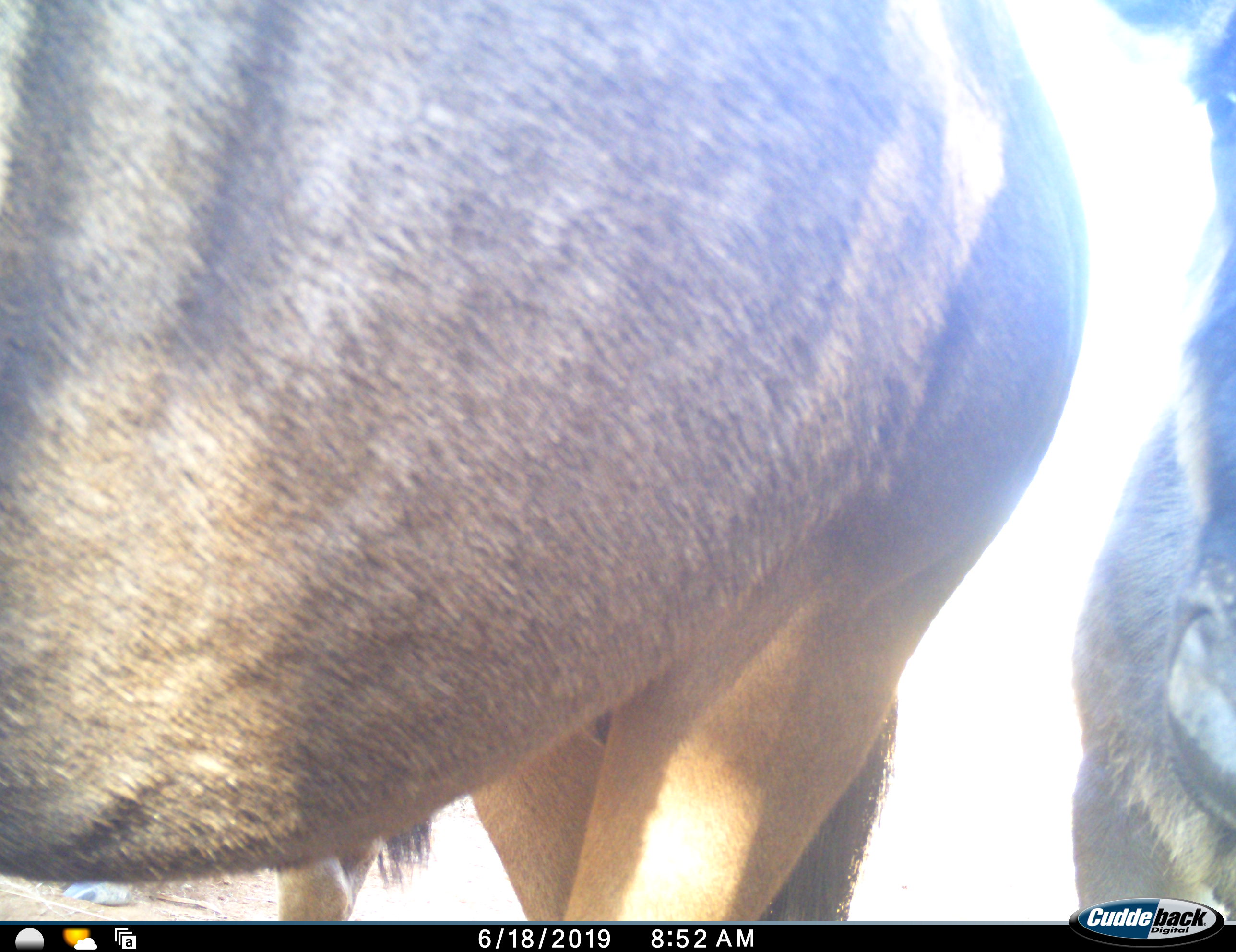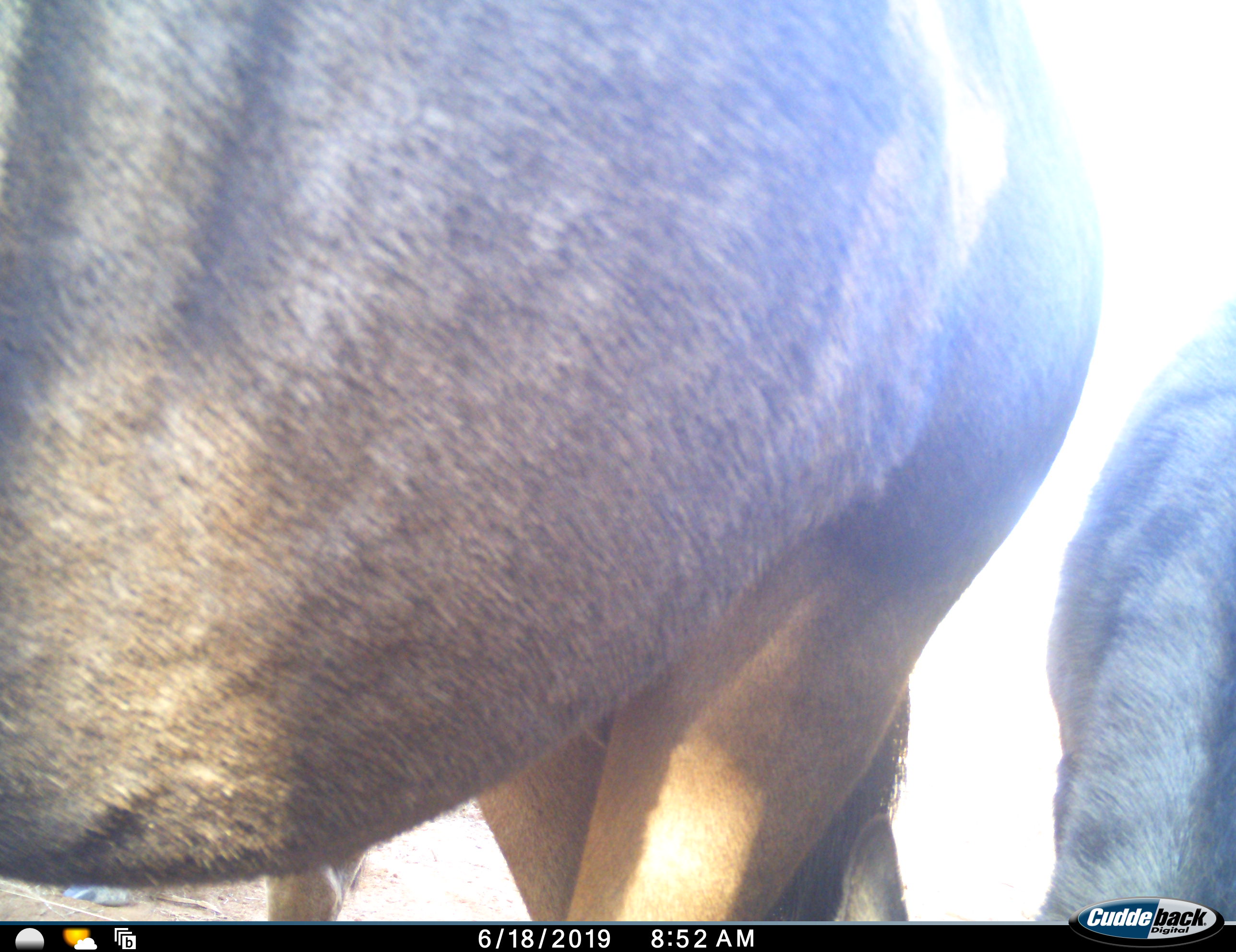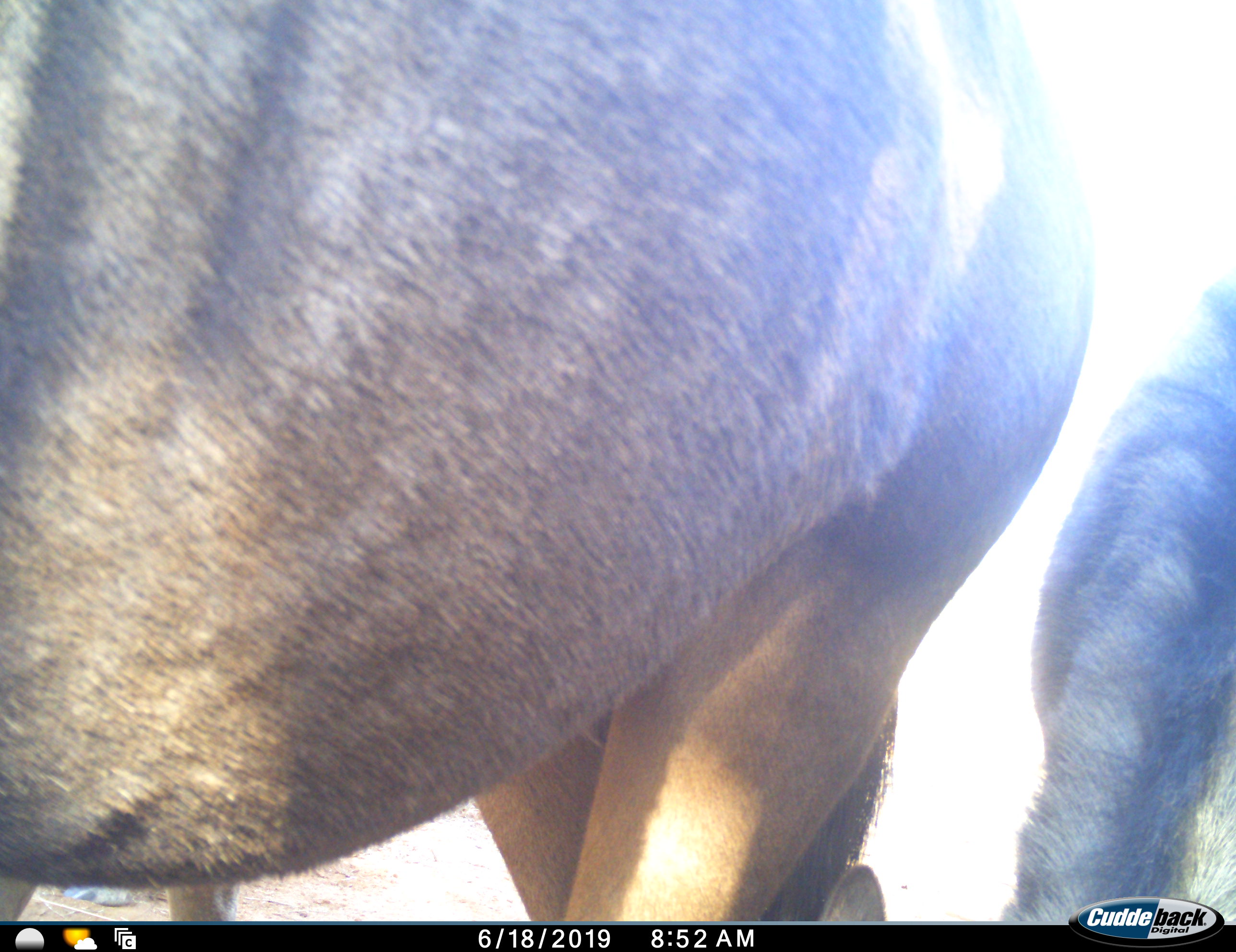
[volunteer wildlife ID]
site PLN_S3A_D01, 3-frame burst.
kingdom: Animalia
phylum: Chordata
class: Mammalia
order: Artiodactyla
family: Bovidae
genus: Connochaetes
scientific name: Connochaetes taurinus taurinus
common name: blue wildebeest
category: wildebeestblue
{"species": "wildebeestblue (blue wildebeest) (Connochaetes taurinus taurinus)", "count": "2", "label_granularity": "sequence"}